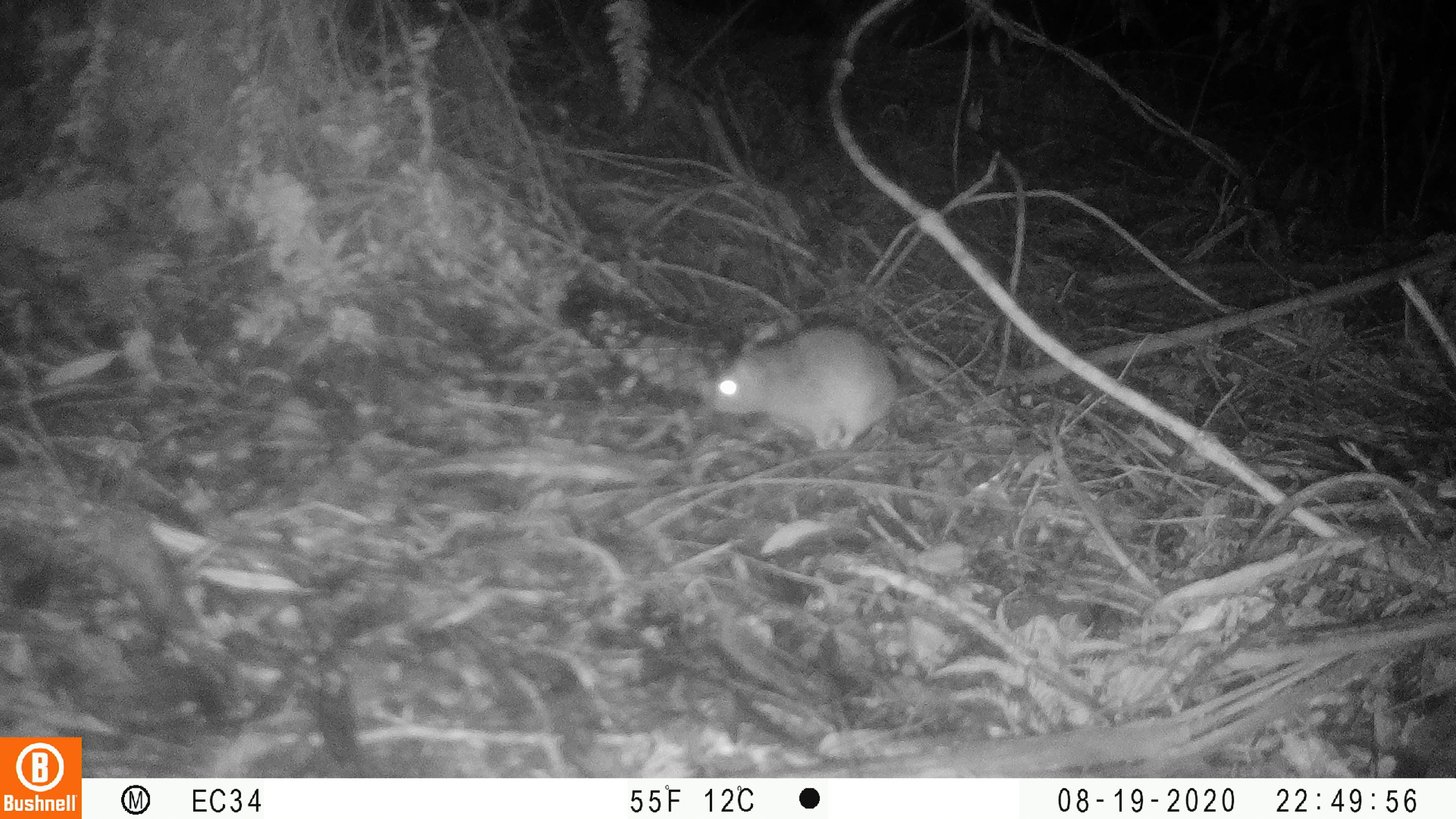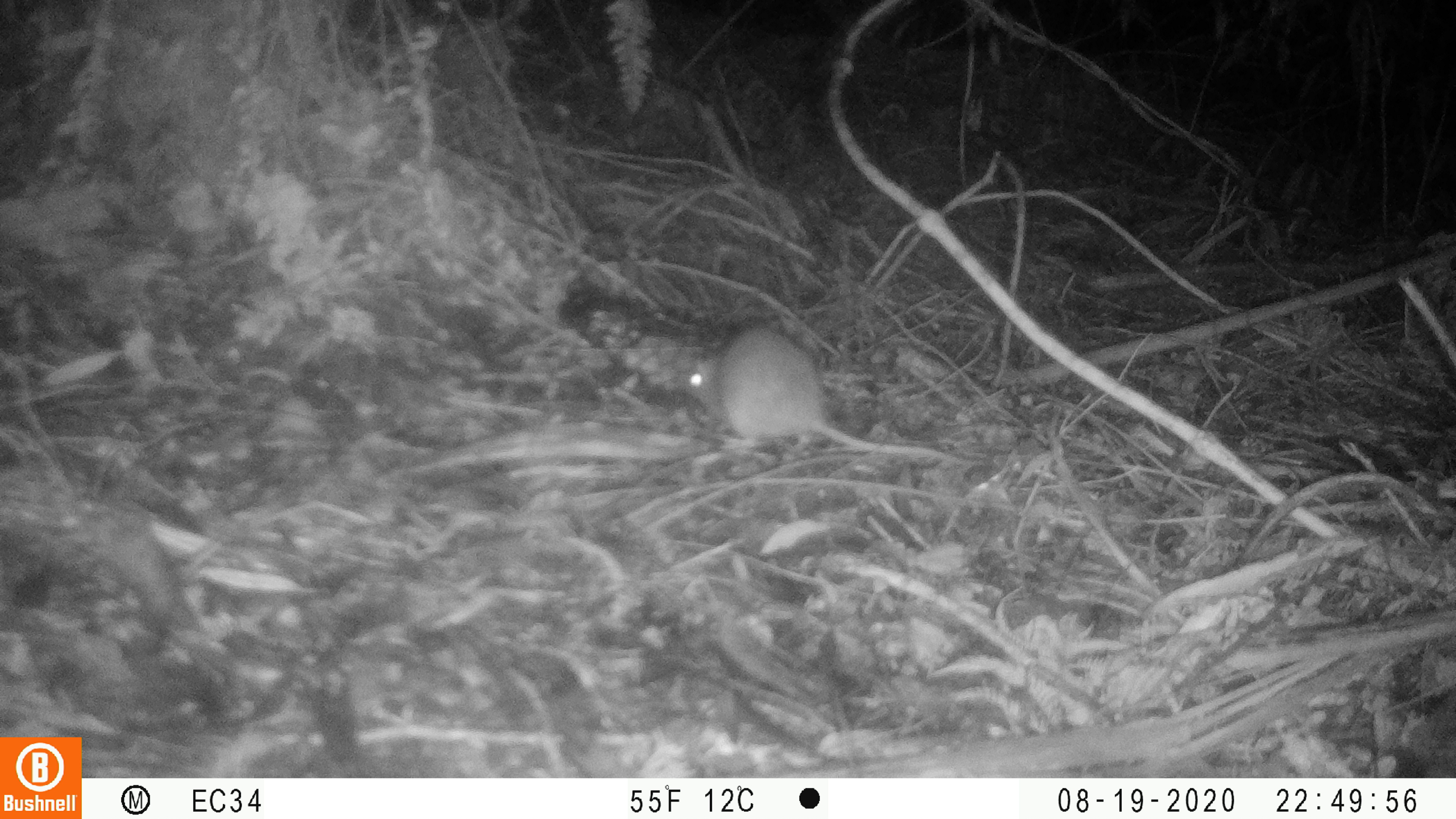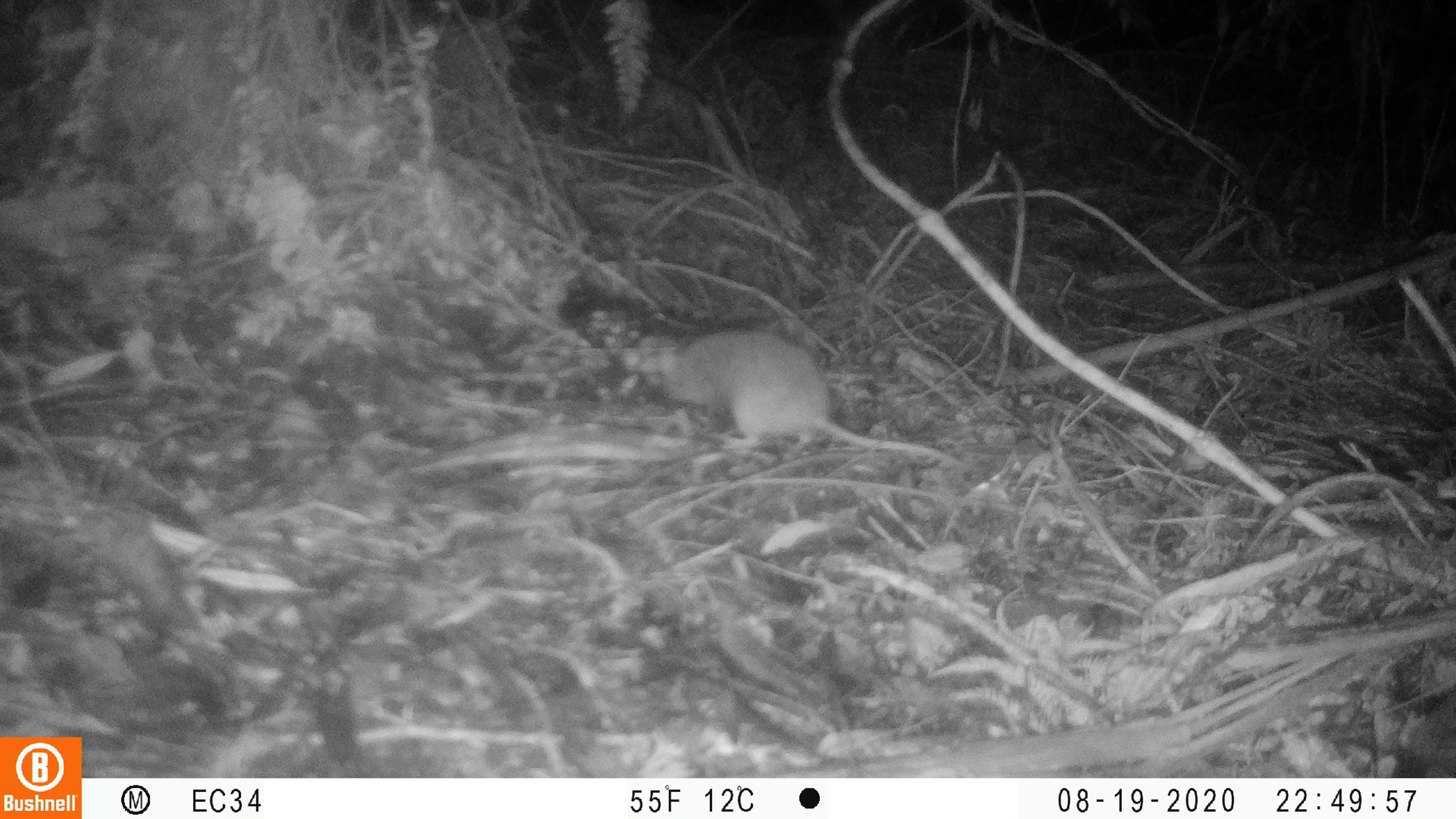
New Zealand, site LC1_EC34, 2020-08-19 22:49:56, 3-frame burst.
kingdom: Animalia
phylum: Chordata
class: Mammalia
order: Rodentia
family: Muridae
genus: Rattus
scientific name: Rattus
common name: rat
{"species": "rat (Rattus)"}